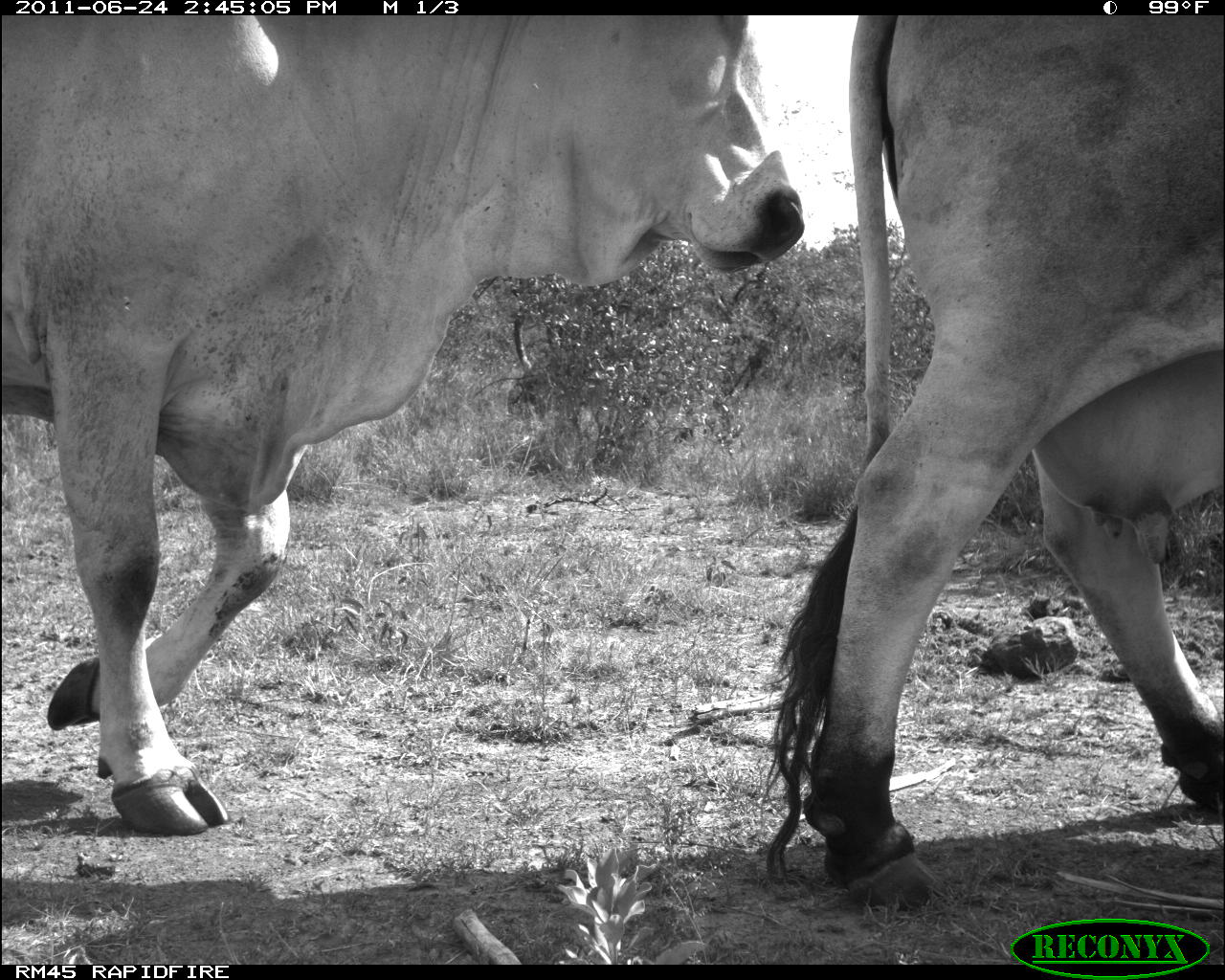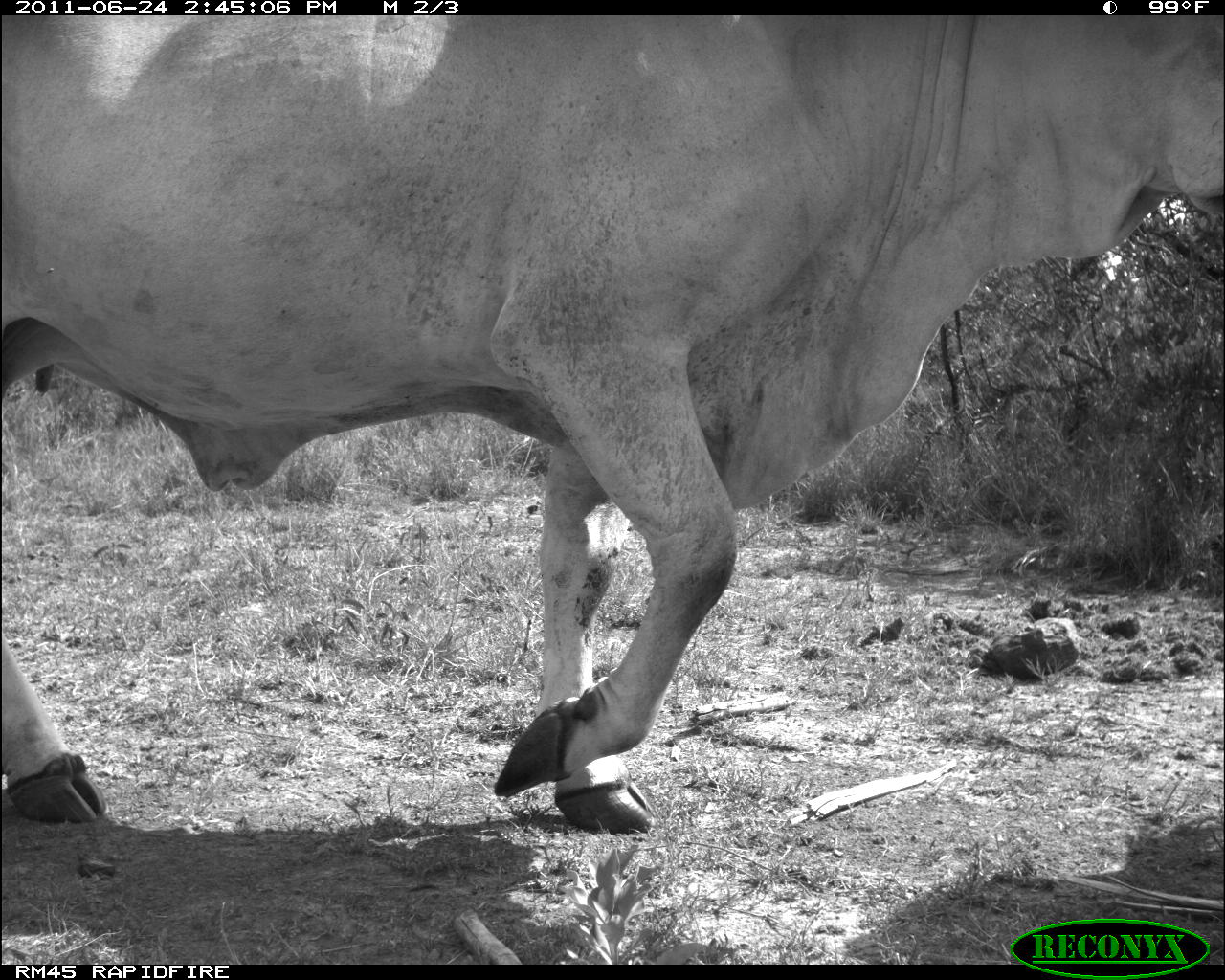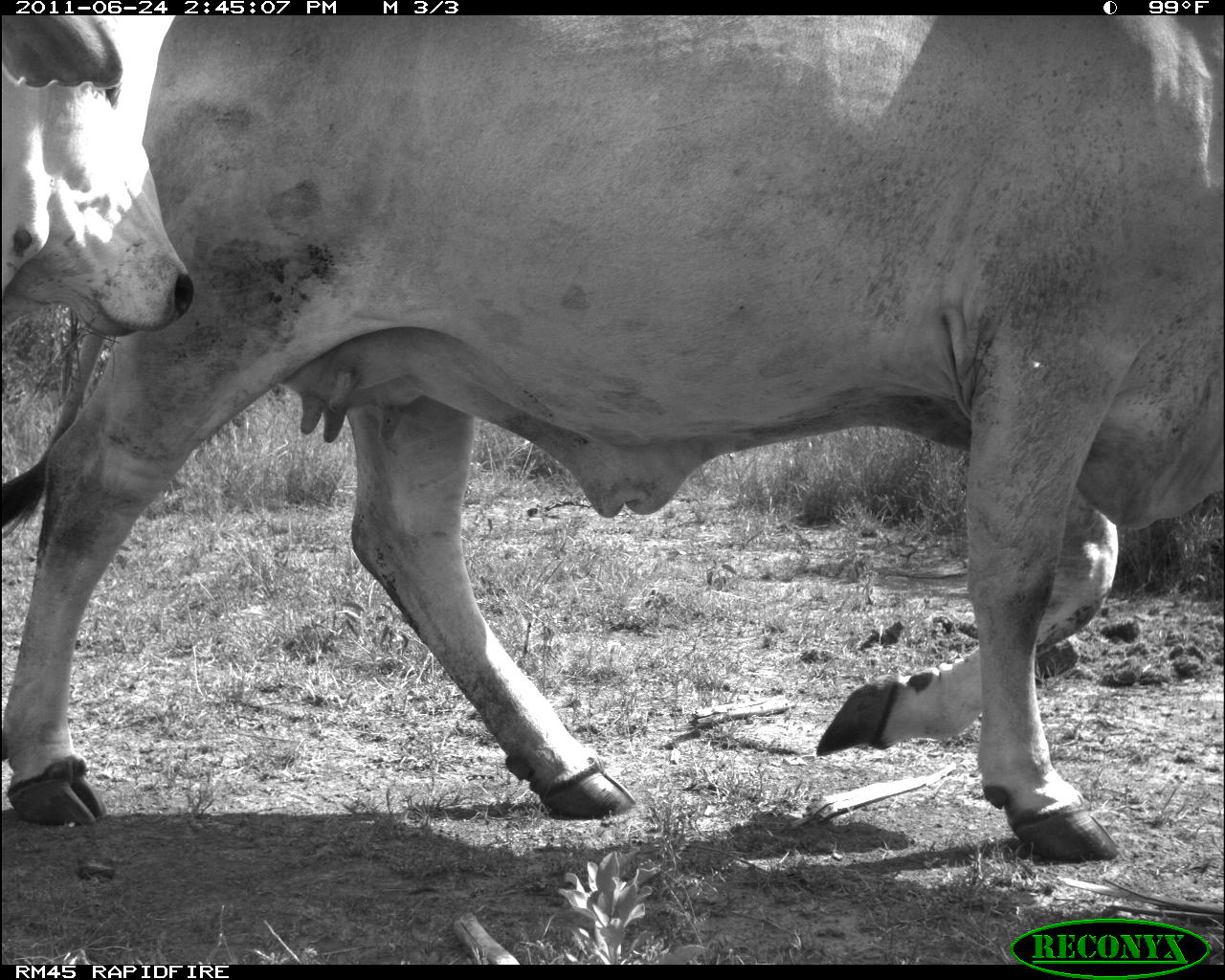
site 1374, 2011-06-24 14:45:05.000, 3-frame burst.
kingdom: Animalia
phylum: Chordata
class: Mammalia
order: Artiodactyla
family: Bovidae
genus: Bos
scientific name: Bos taurus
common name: domestic cattle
Bos taurus (domestic cattle), count 2.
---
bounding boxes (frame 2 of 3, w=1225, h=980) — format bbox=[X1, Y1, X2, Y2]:
bos taurus: bbox=[0, 9, 1224, 829]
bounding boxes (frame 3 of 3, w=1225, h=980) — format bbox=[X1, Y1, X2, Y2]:
bos taurus: bbox=[0, 13, 1224, 861]; bbox=[0, 11, 195, 330]